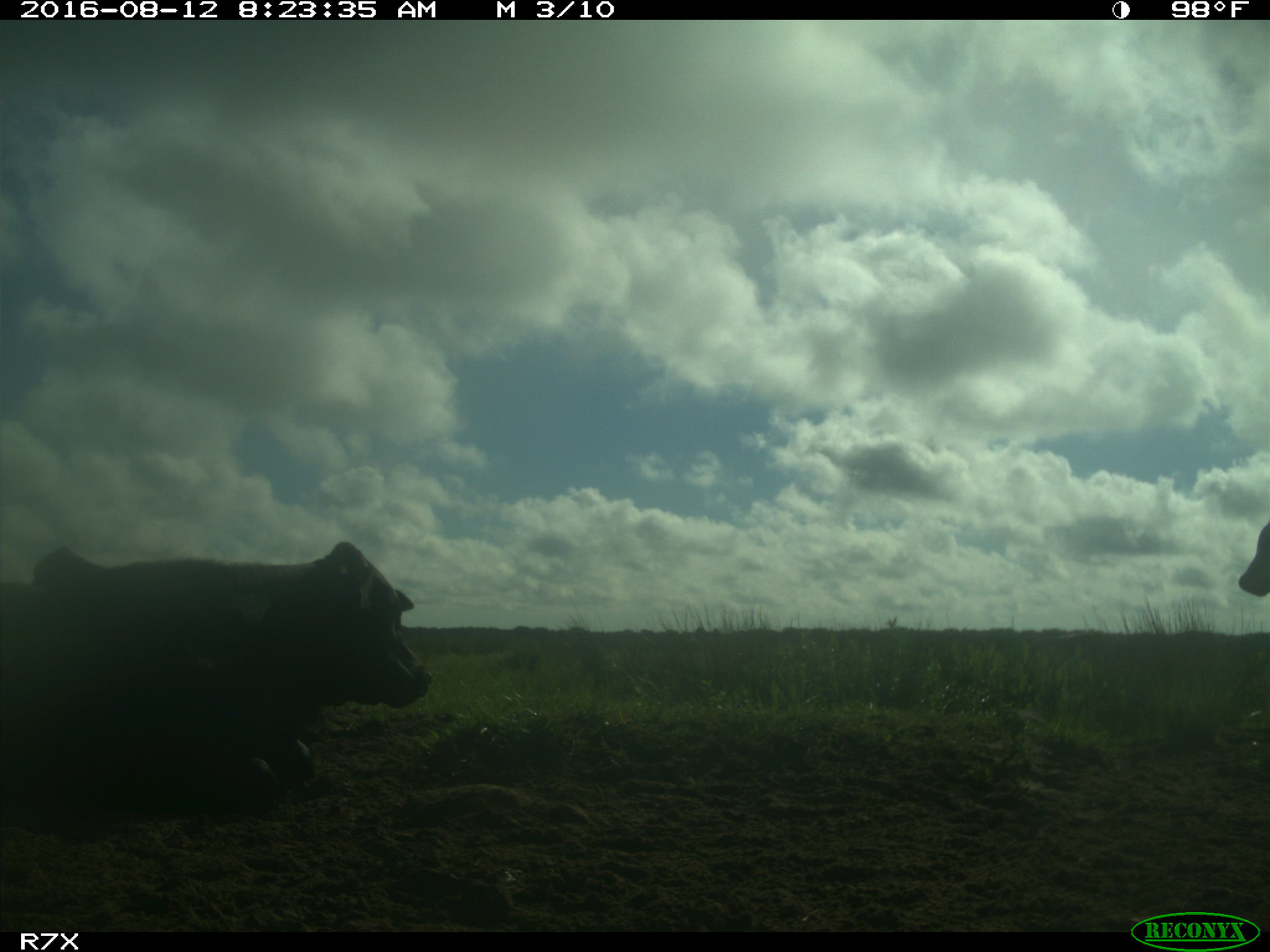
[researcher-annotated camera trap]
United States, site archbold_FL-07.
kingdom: Animalia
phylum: Chordata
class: Mammalia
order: Artiodactyla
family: Bovidae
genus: Bos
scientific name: Bos taurus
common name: domestic cow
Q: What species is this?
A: Bos taurus (domestic cow).